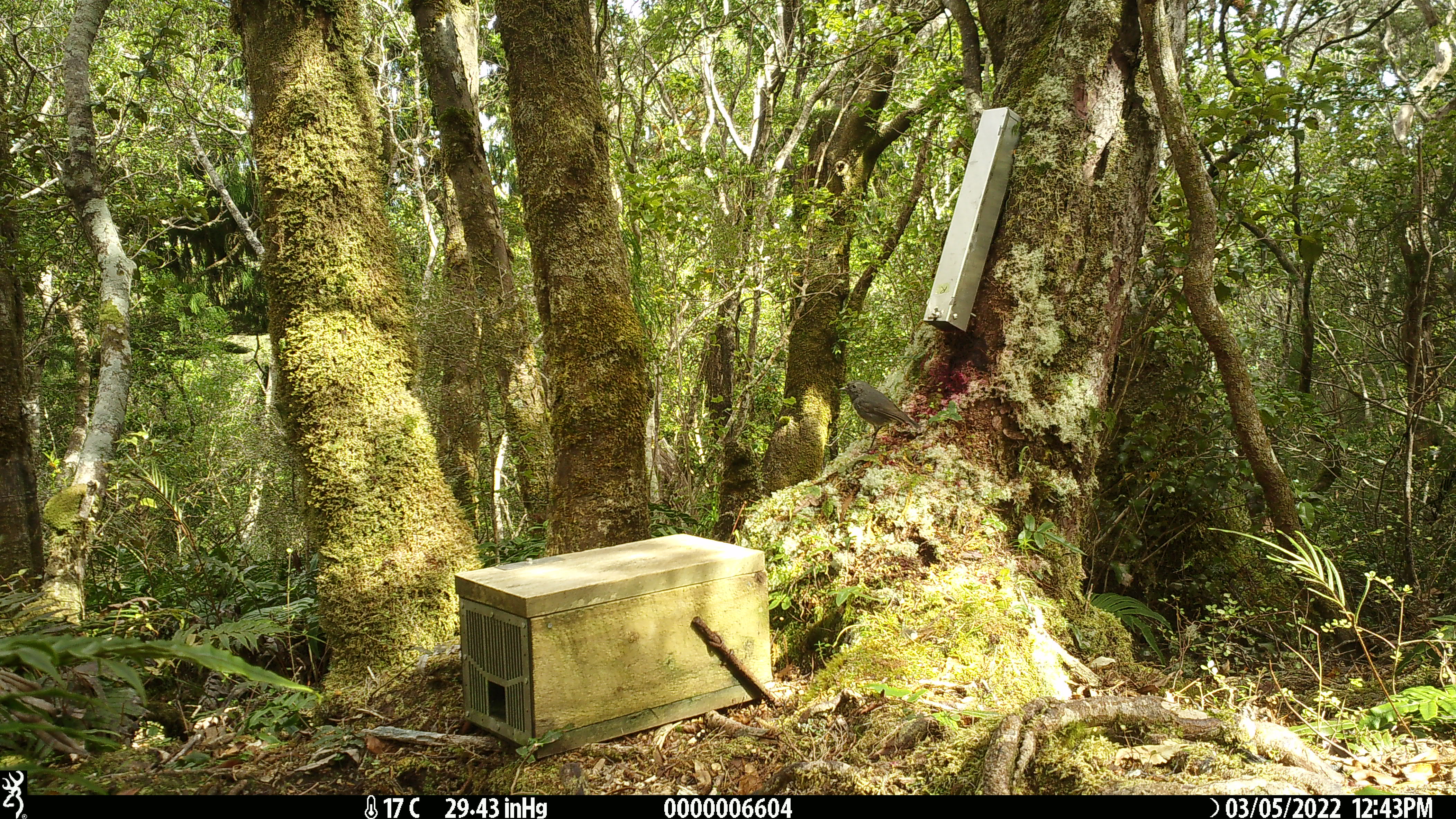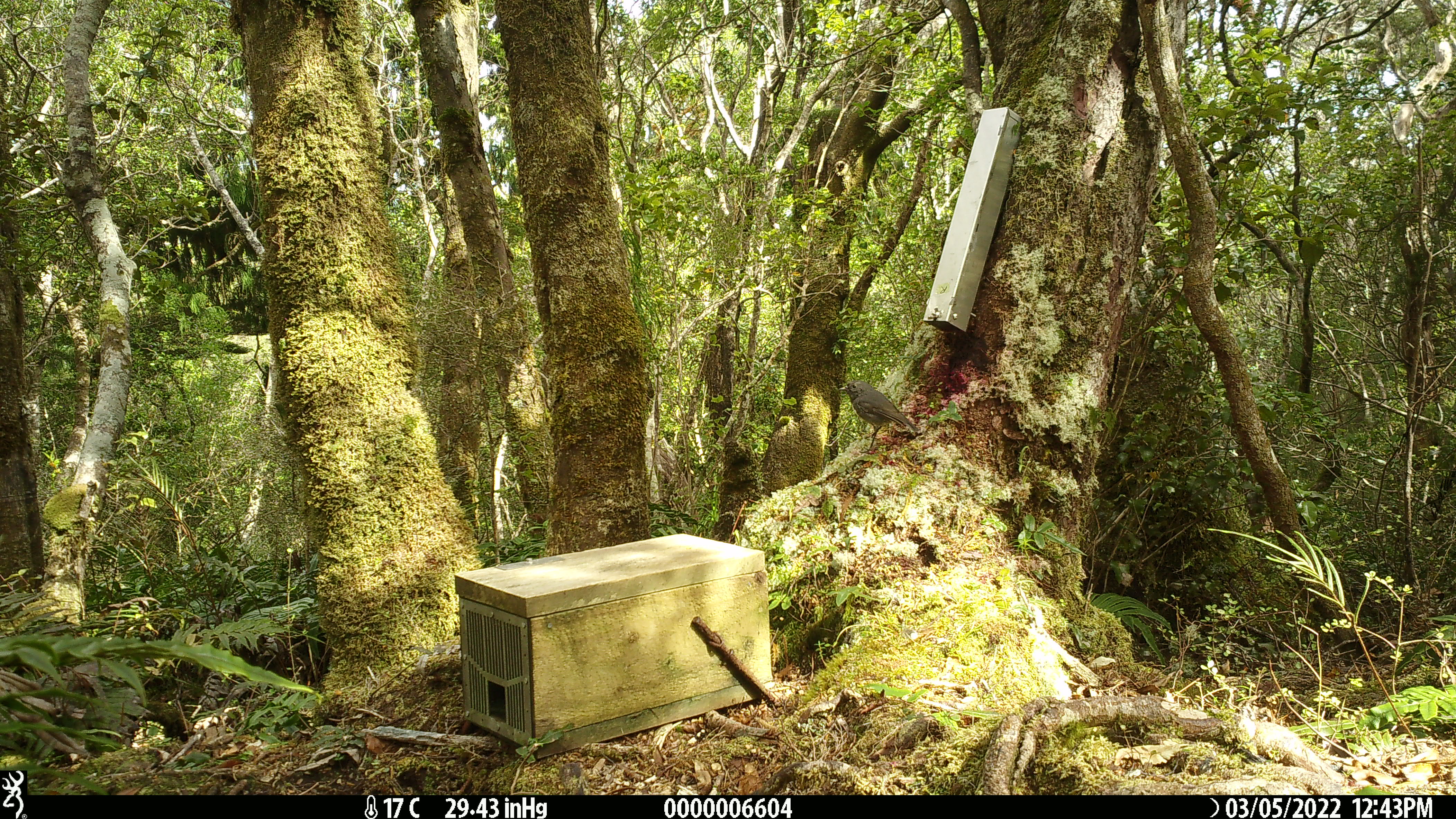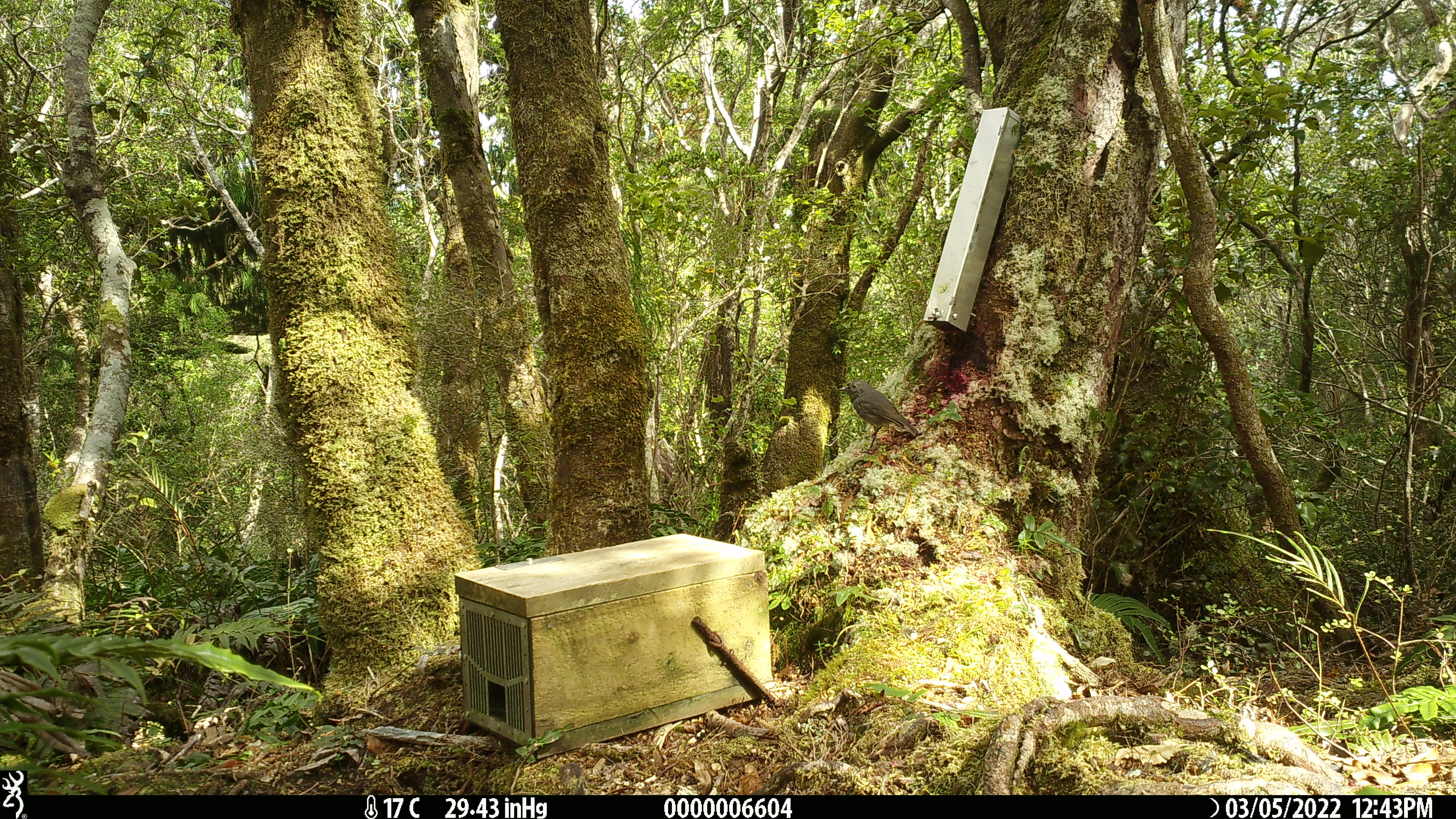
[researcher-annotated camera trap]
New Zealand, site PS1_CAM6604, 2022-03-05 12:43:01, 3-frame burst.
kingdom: Animalia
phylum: Chordata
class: Aves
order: Passeriformes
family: Petroicidae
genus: Petroica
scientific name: Petroica australis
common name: new zealand robin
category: robin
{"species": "robin (new zealand robin) (Petroica australis)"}